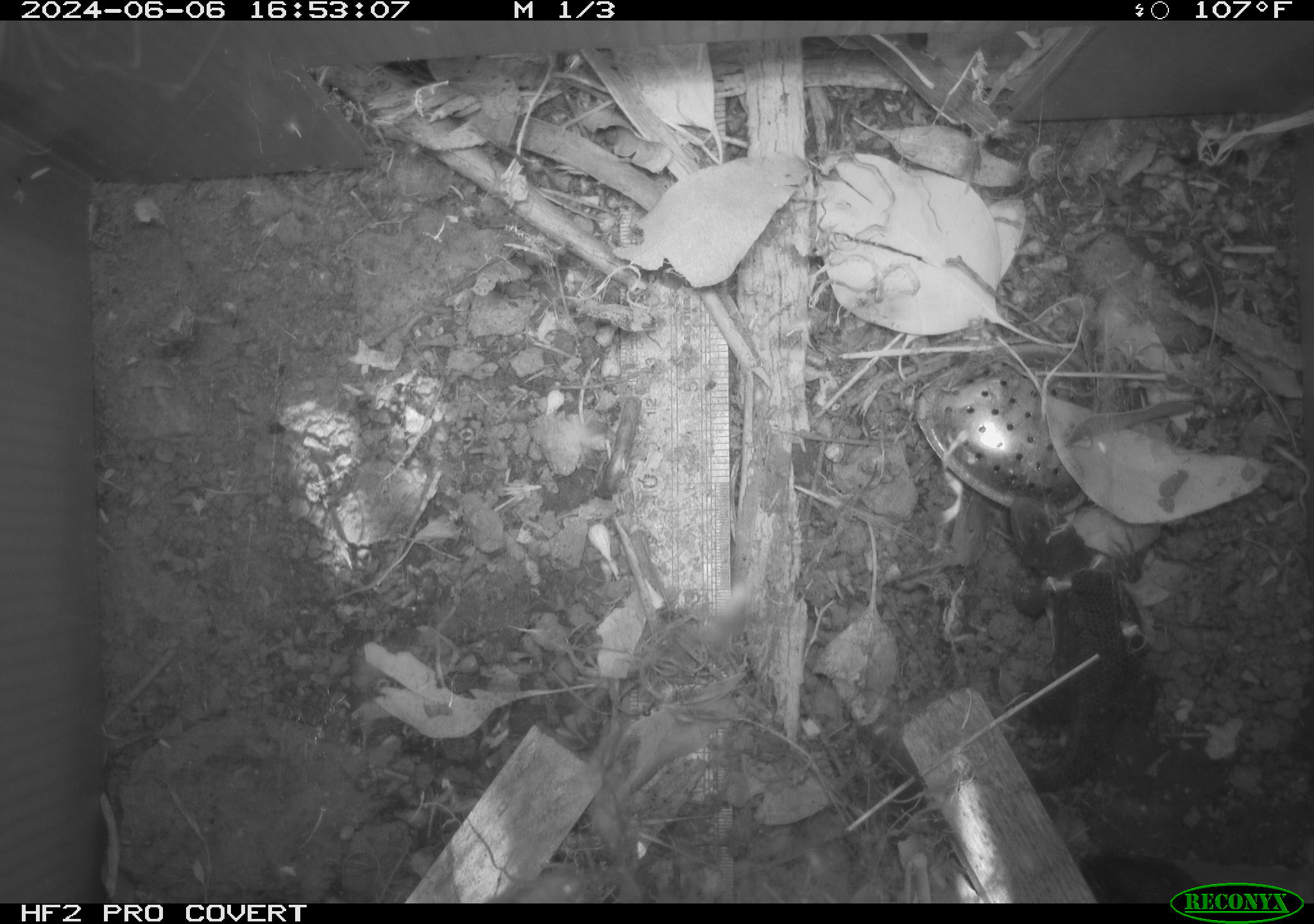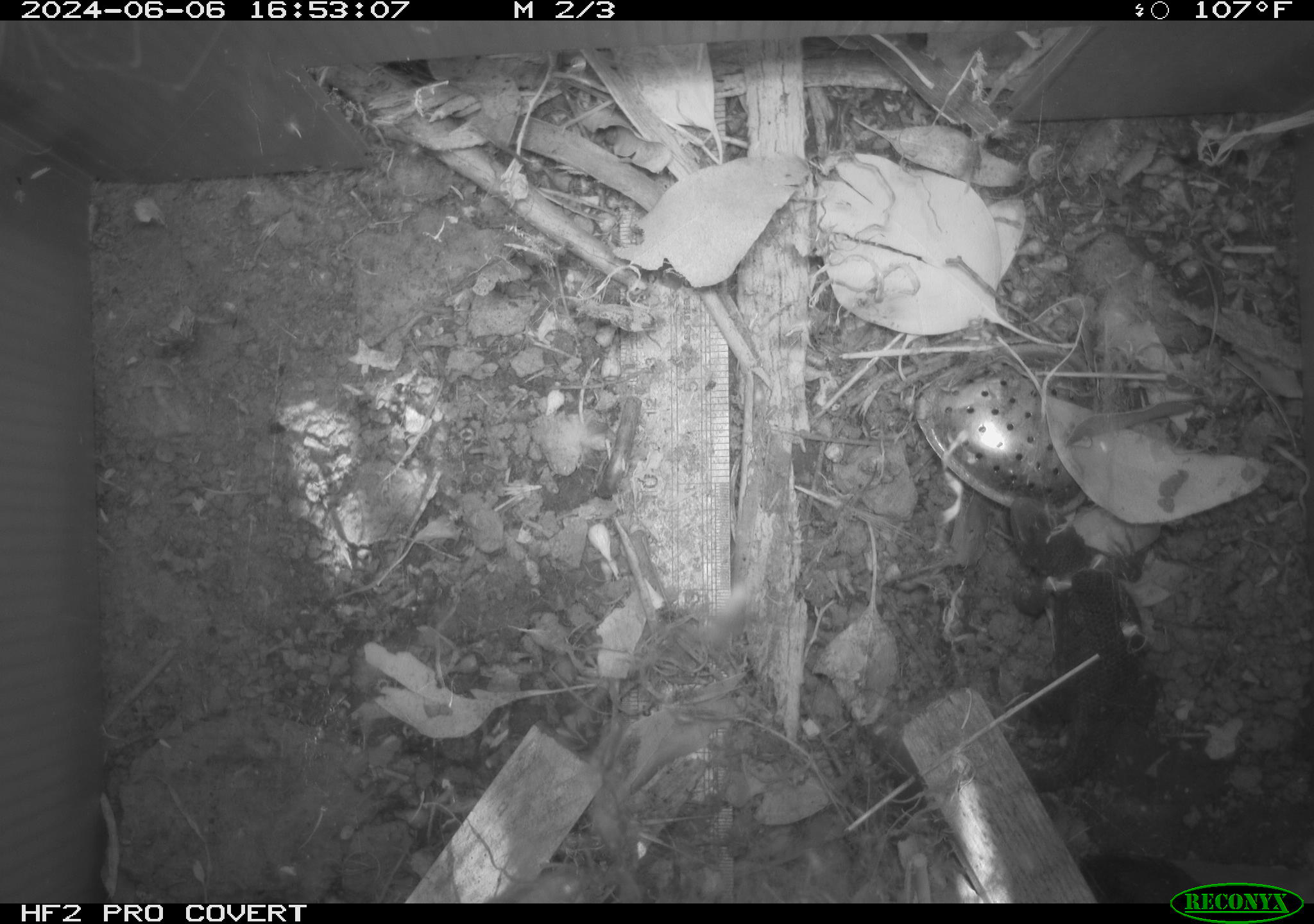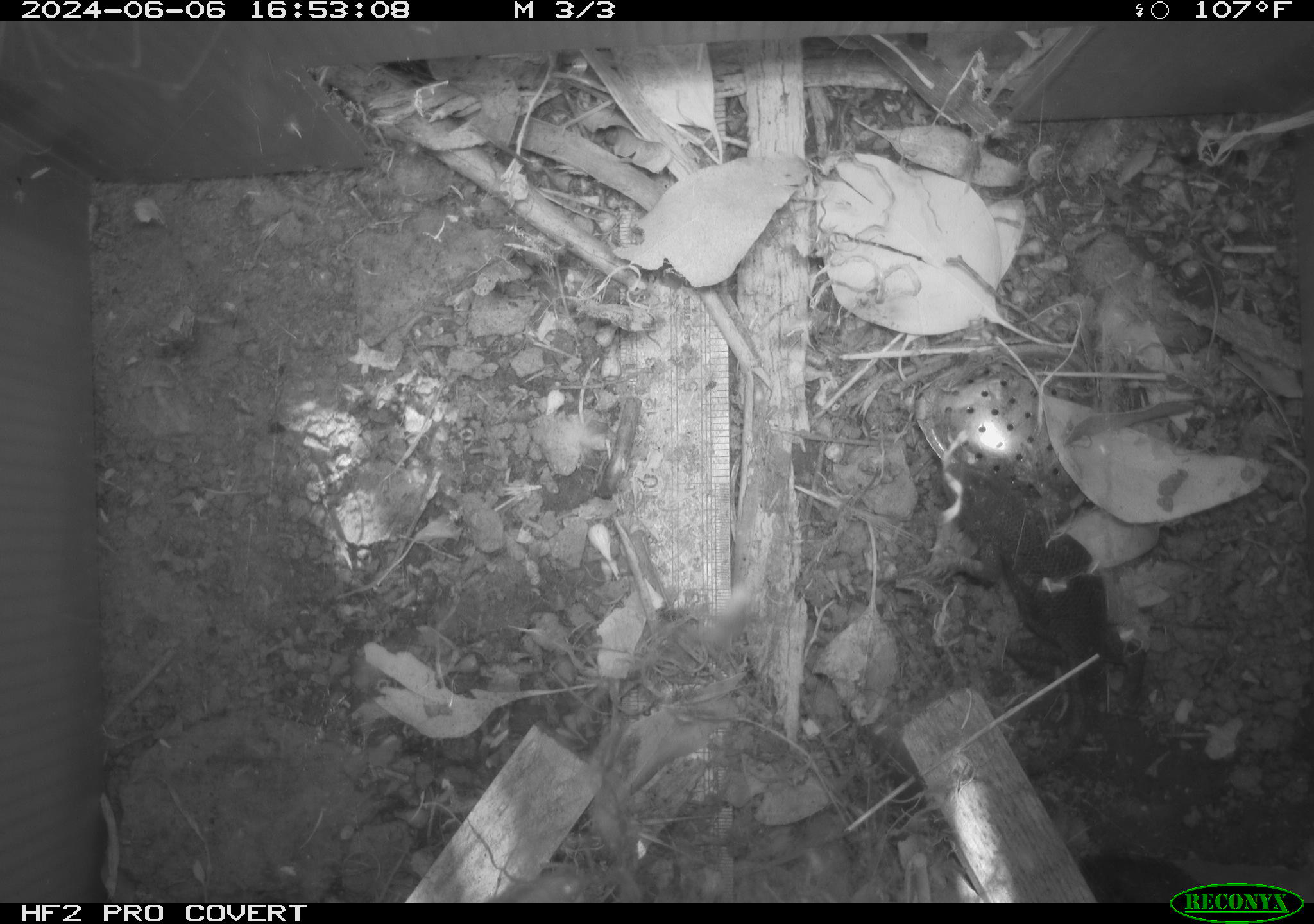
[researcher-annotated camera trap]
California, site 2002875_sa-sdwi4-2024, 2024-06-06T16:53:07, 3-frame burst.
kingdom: Animalia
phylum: Chordata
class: Reptilia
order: Squamata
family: Phrynosomatidae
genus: Sceloporus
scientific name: Sceloporus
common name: spiny lizards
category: sceloporus species